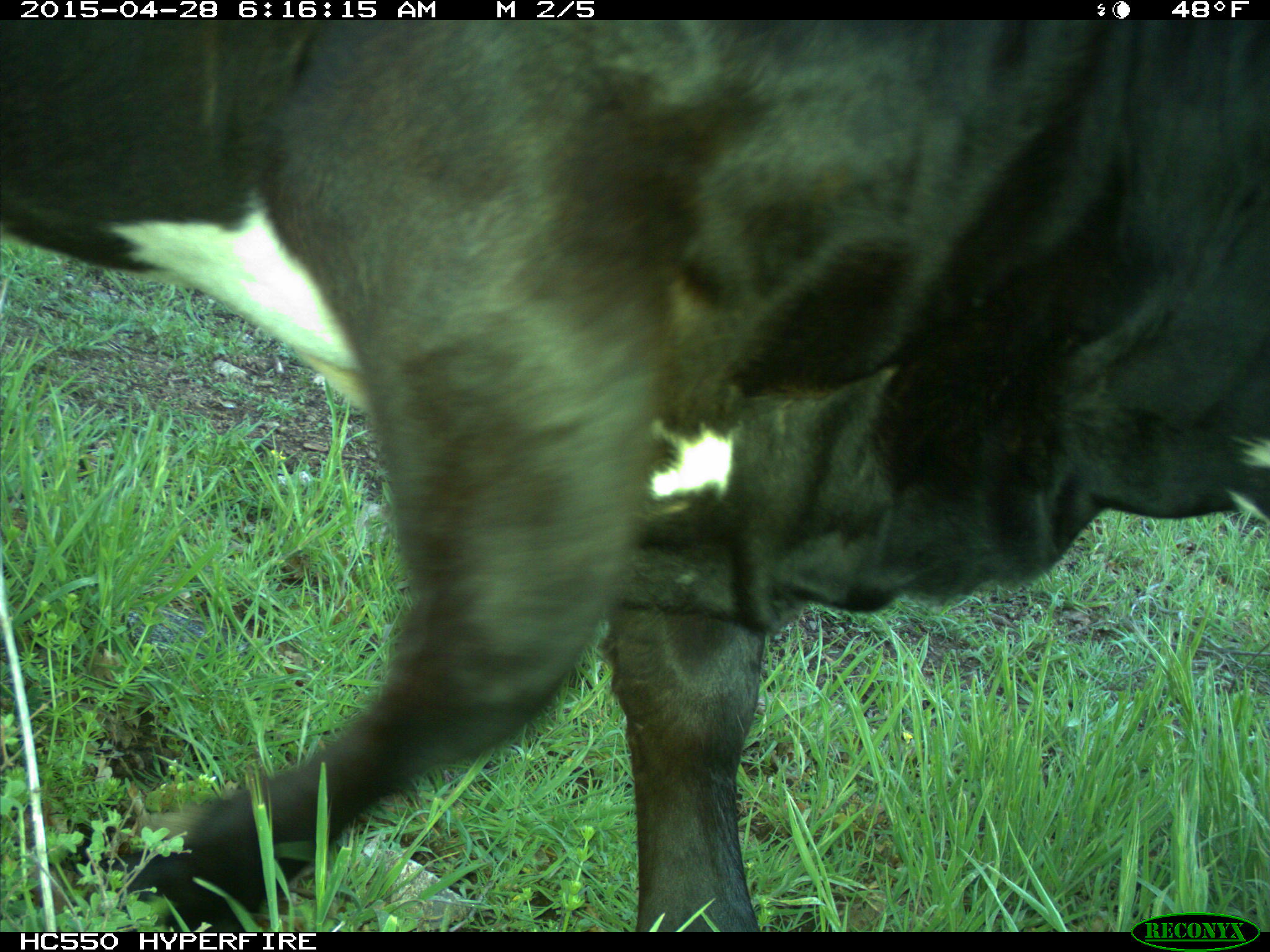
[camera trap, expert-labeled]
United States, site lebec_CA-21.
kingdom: Animalia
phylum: Chordata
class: Mammalia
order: Artiodactyla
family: Bovidae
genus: Bos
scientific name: Bos taurus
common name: domestic cow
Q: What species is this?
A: Bos taurus (domestic cow).